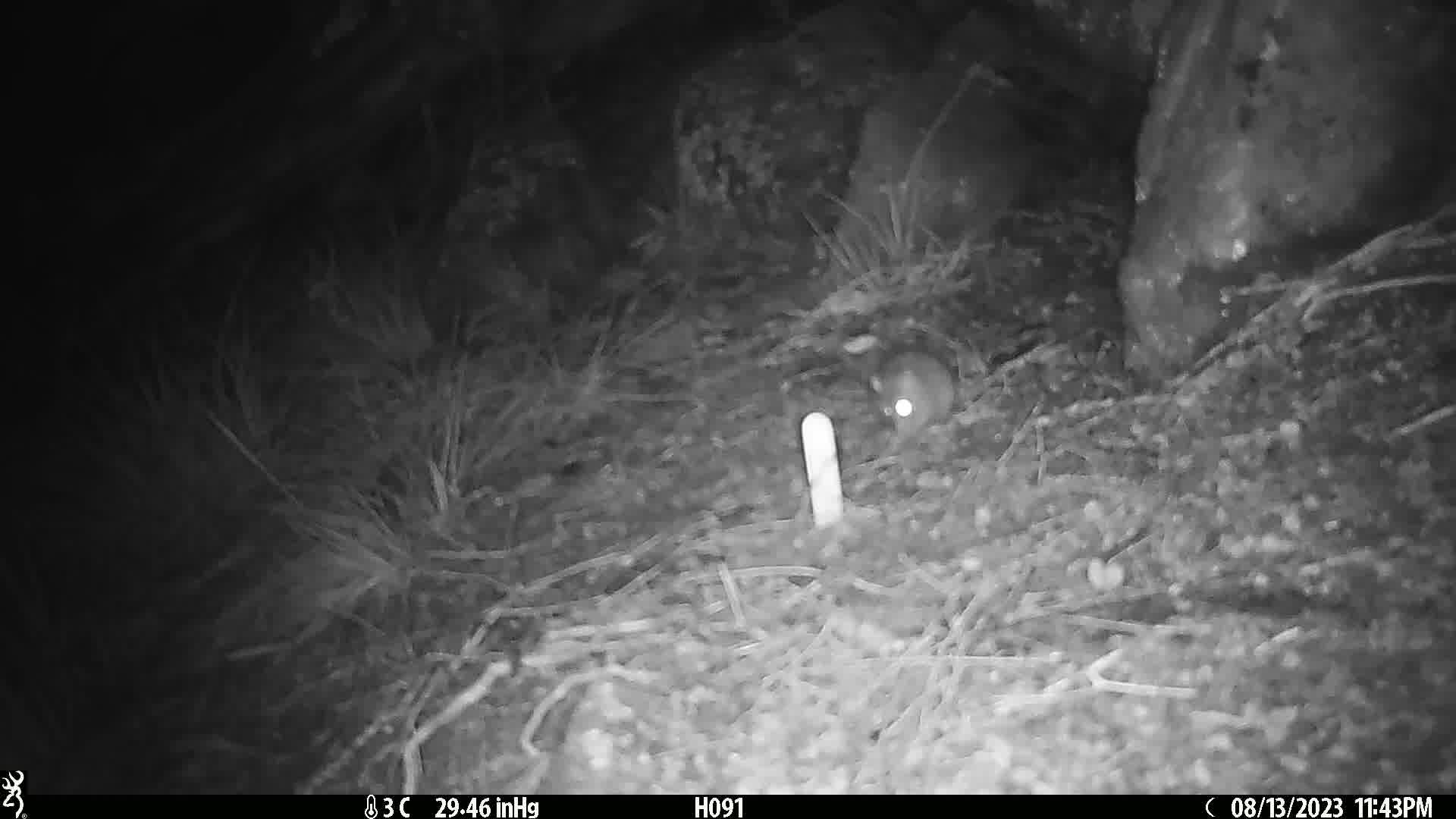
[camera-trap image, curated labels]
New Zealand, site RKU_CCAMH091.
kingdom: Animalia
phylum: Chordata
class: Mammalia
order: Rodentia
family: Muridae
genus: Rattus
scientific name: Rattus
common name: rat